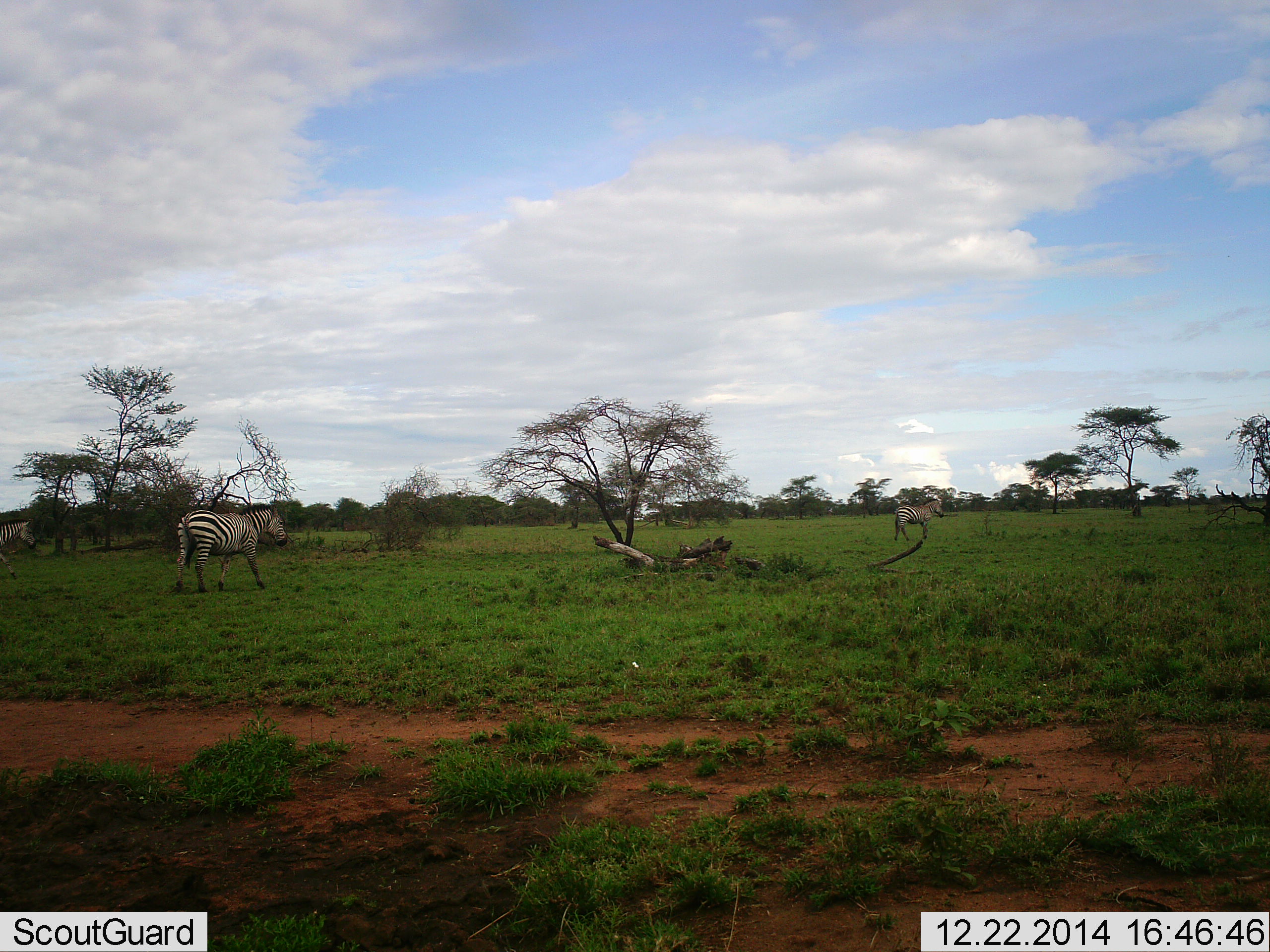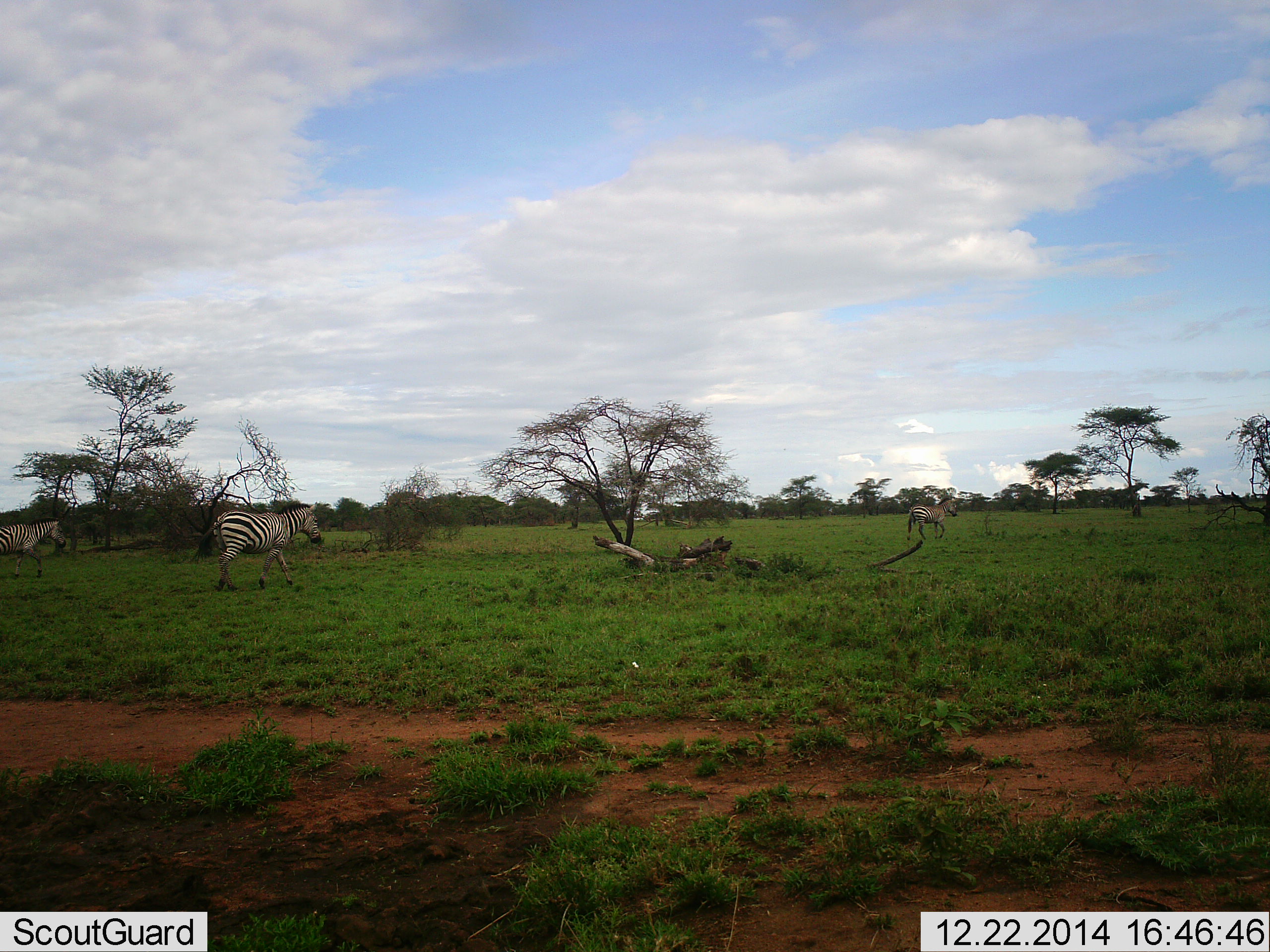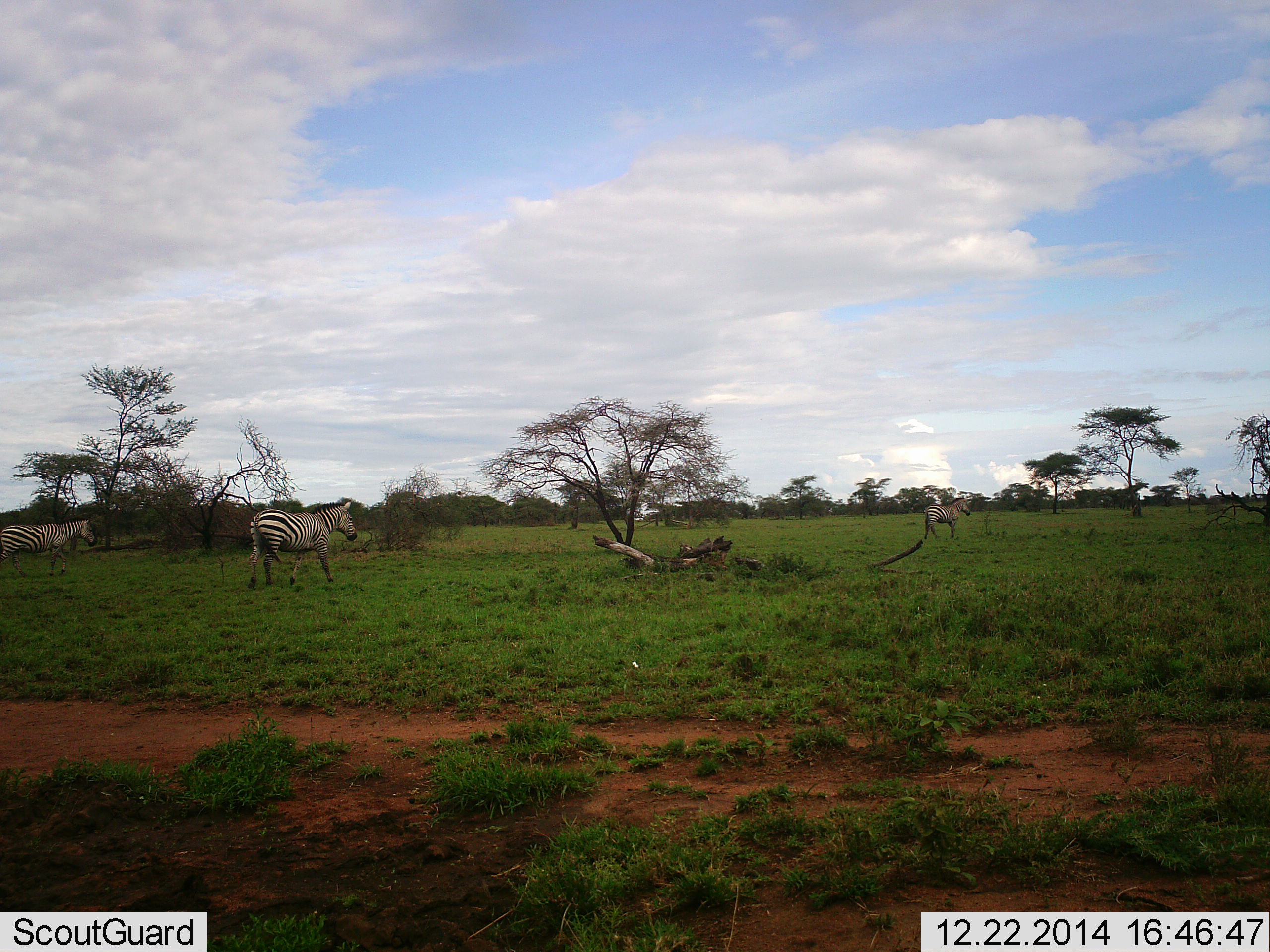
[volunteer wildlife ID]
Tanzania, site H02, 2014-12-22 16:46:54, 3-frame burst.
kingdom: Animalia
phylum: Chordata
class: Mammalia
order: Perissodactyla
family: Equidae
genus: Equus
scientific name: Equus quagga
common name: plains zebra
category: zebra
Zebra (plains zebra) (Equus quagga), count 3. Behavior (volunteer vote fractions): standing 10%, resting 10%, moving 100%, interacting 0%. Young present (vote fraction): 0%. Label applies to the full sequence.